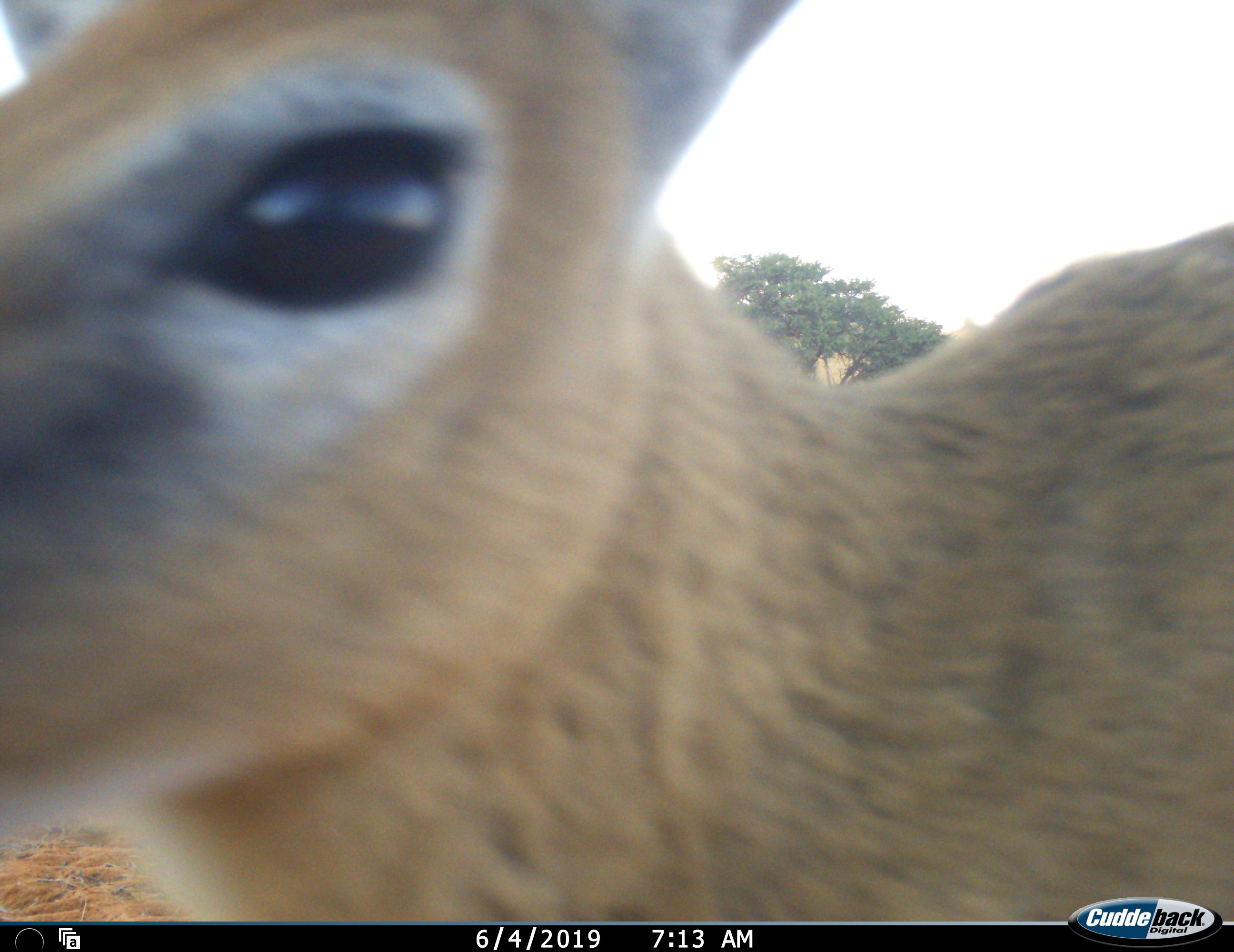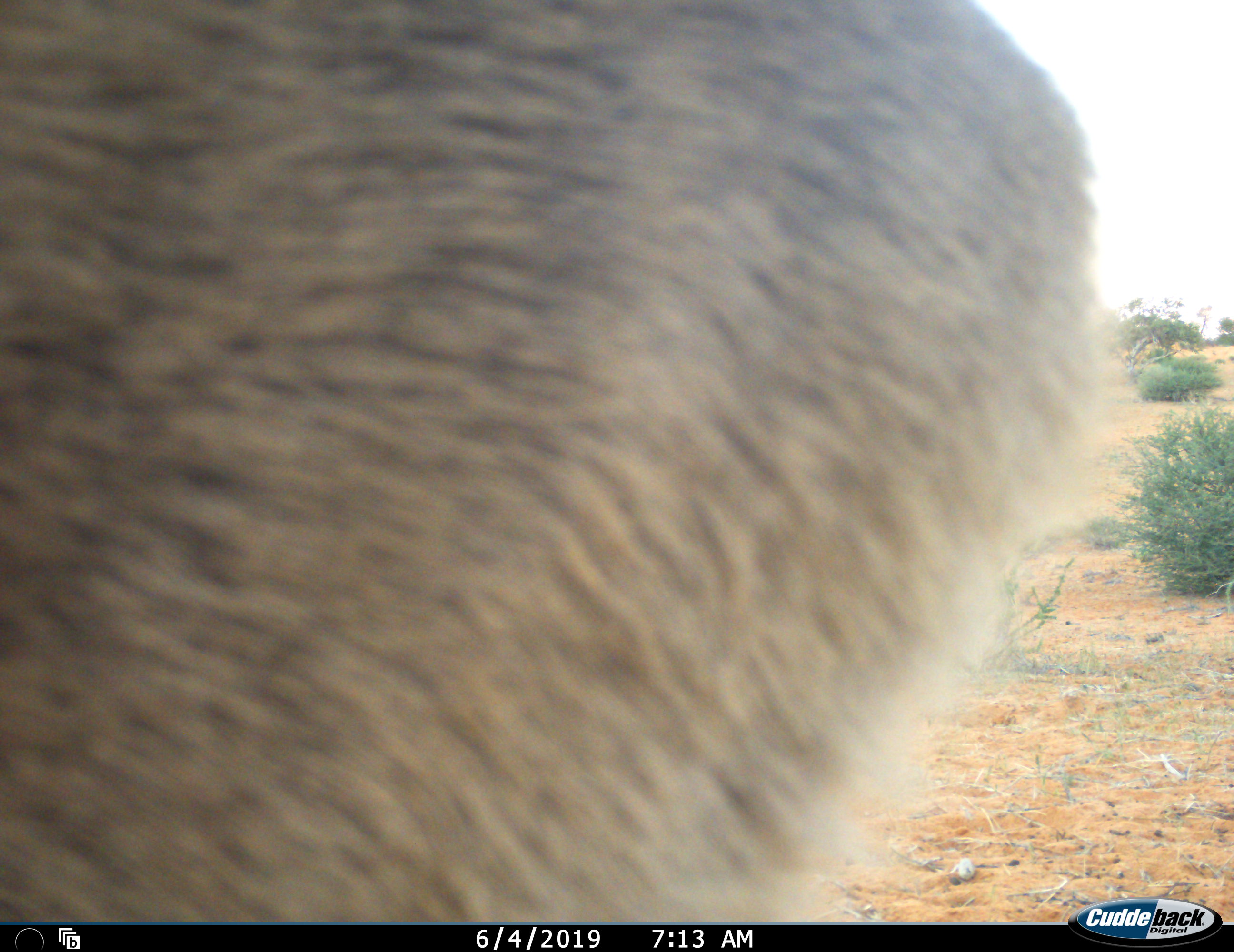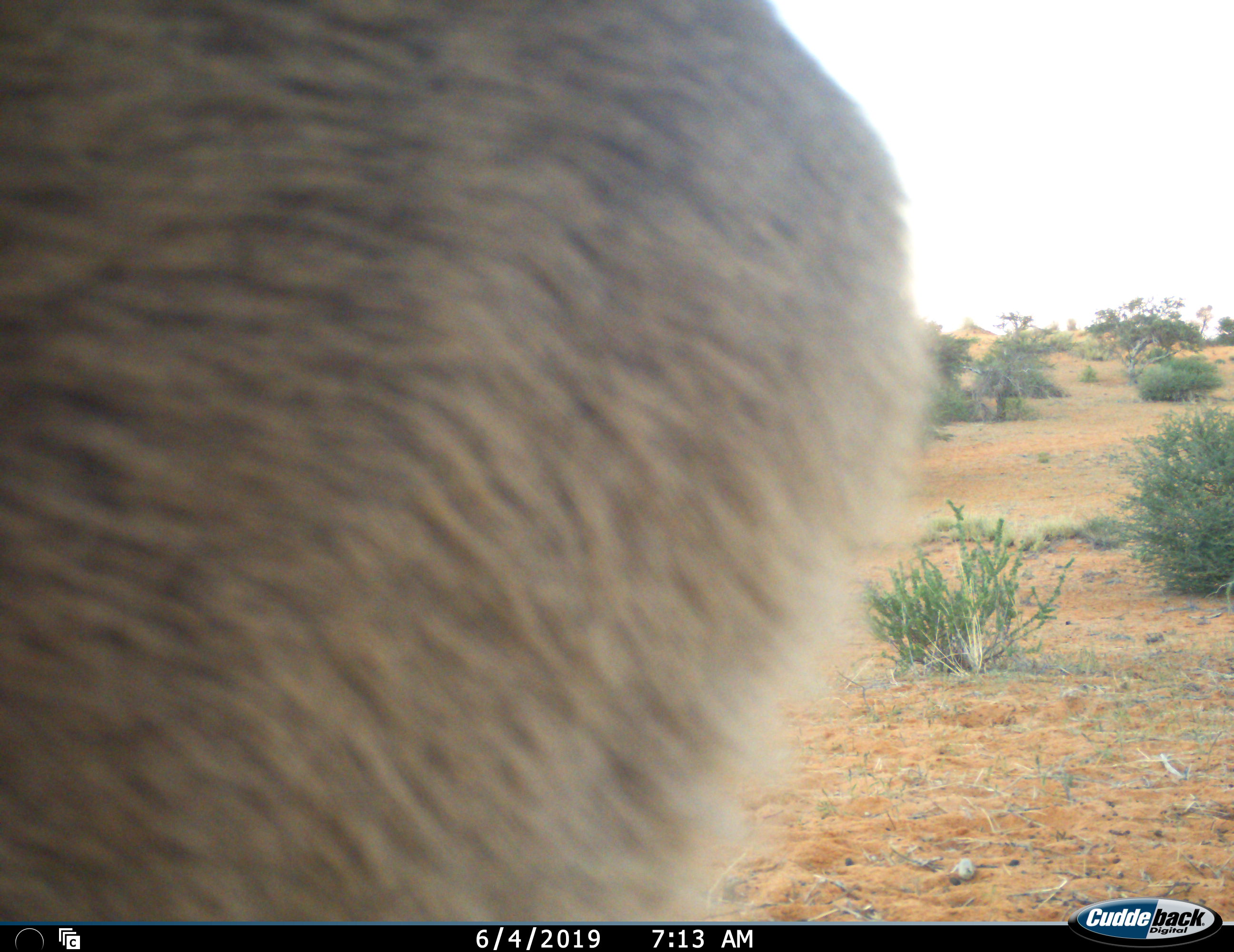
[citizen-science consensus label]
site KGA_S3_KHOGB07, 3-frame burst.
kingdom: Animalia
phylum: Chordata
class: Mammalia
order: Artiodactyla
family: Bovidae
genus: Raphicerus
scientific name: Raphicerus campestris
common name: steenbok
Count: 1.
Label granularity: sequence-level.